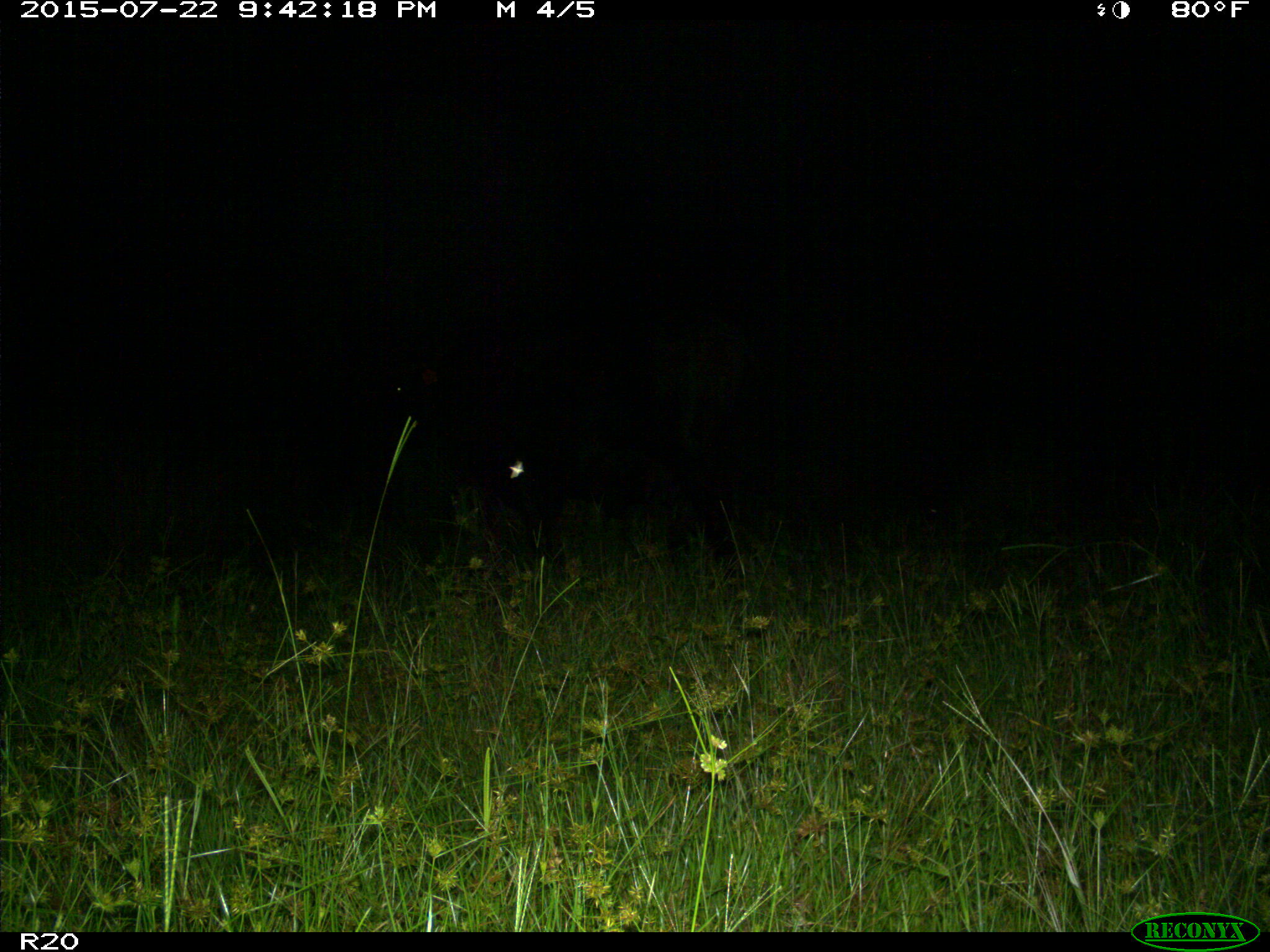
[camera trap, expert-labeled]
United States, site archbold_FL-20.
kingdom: Animalia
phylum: Chordata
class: Mammalia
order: Artiodactyla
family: Bovidae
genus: Bos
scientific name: Bos taurus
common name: domestic cow